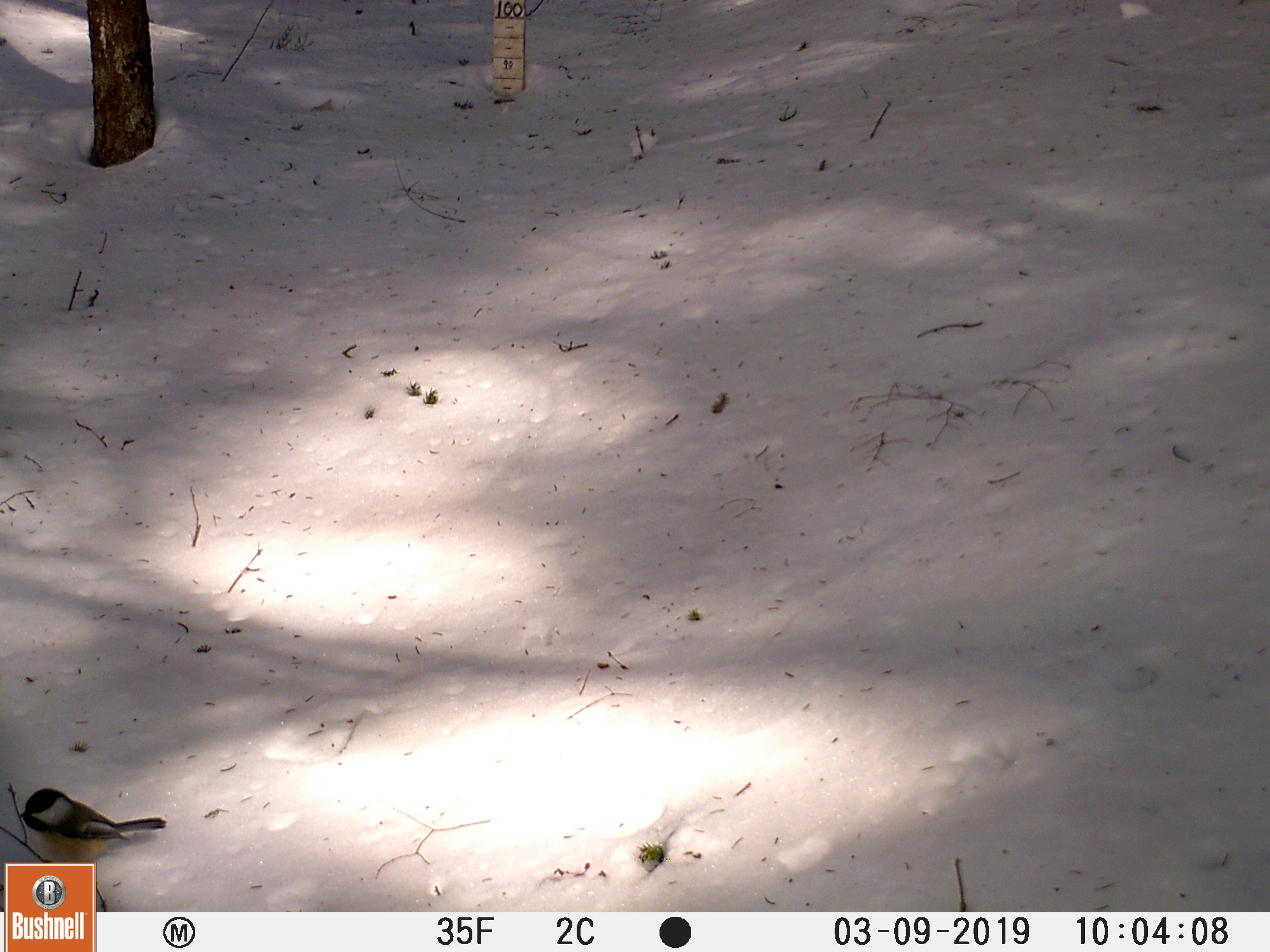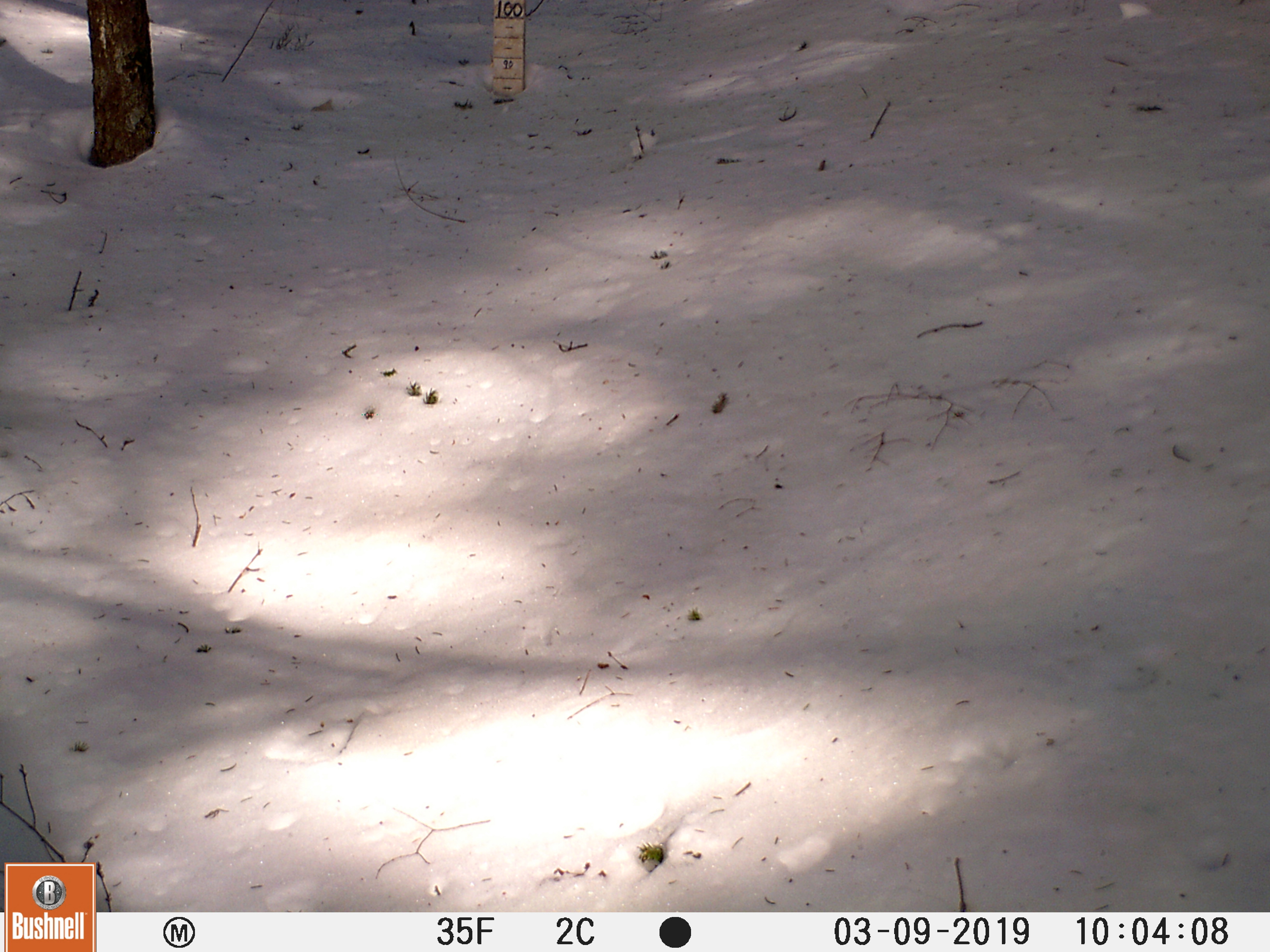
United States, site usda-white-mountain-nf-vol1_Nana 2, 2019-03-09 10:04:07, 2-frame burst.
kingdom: Animalia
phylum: Chordata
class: Aves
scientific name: Aves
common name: bird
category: bird sp.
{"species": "bird sp. (bird) (Aves)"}